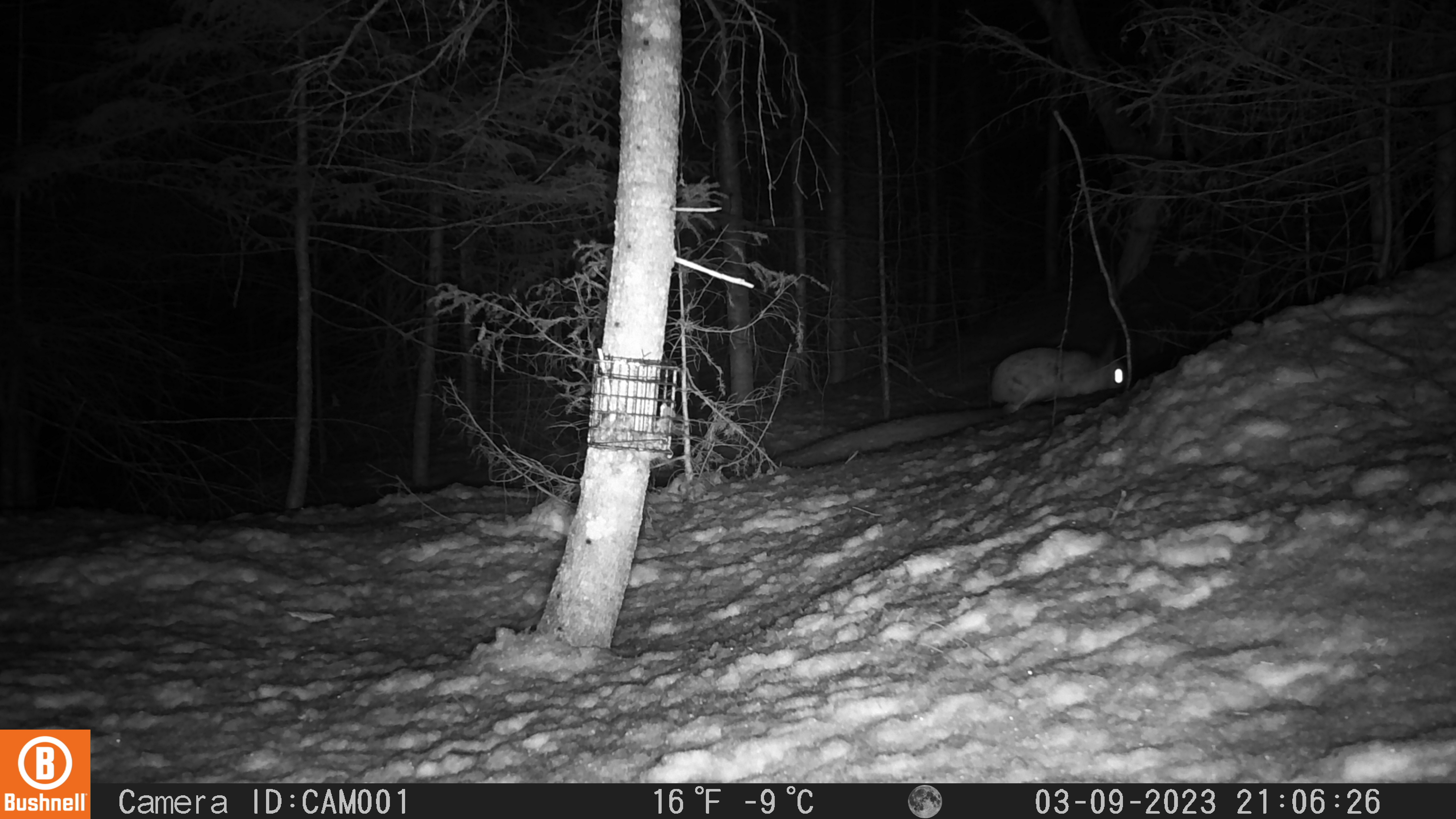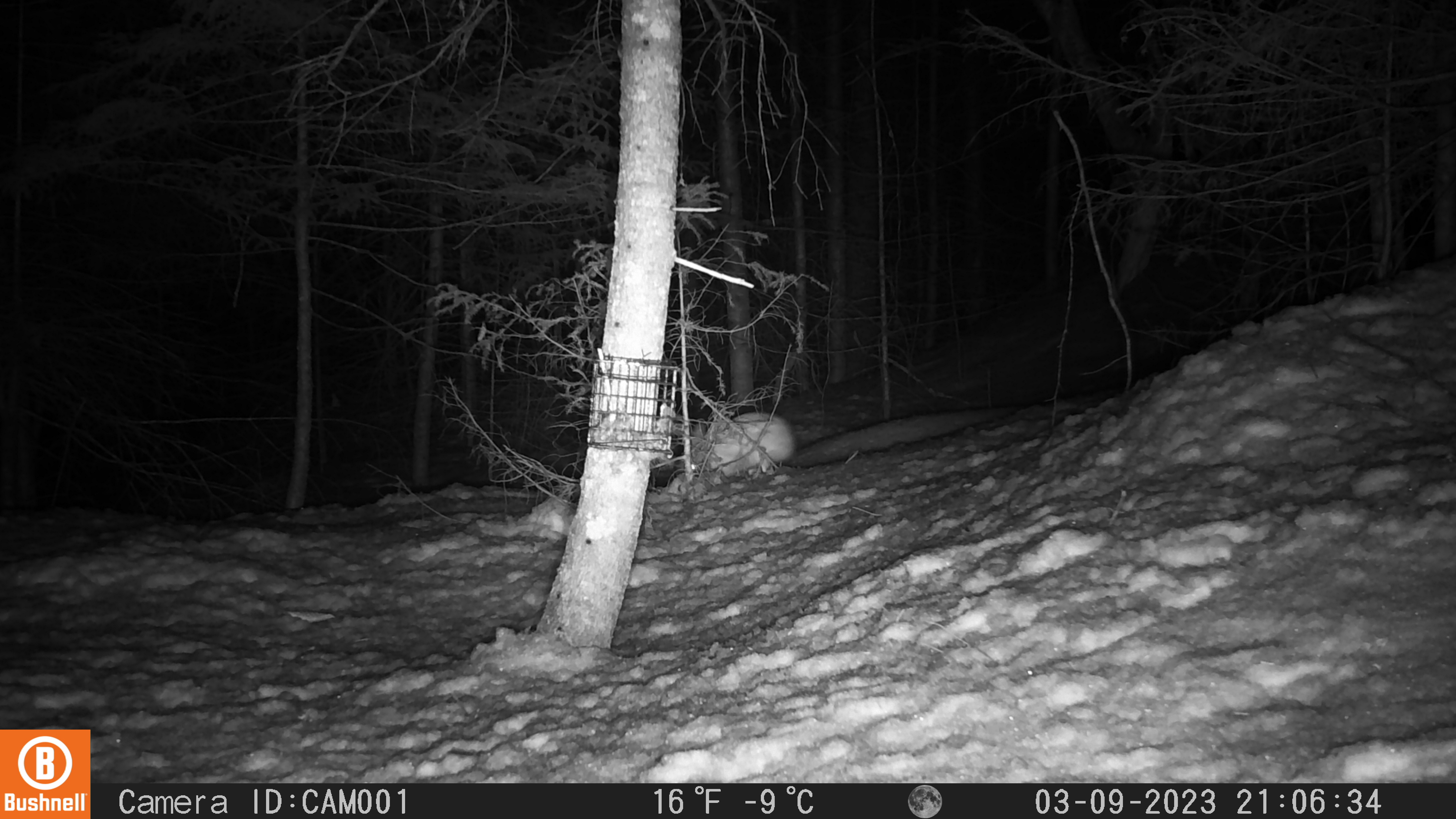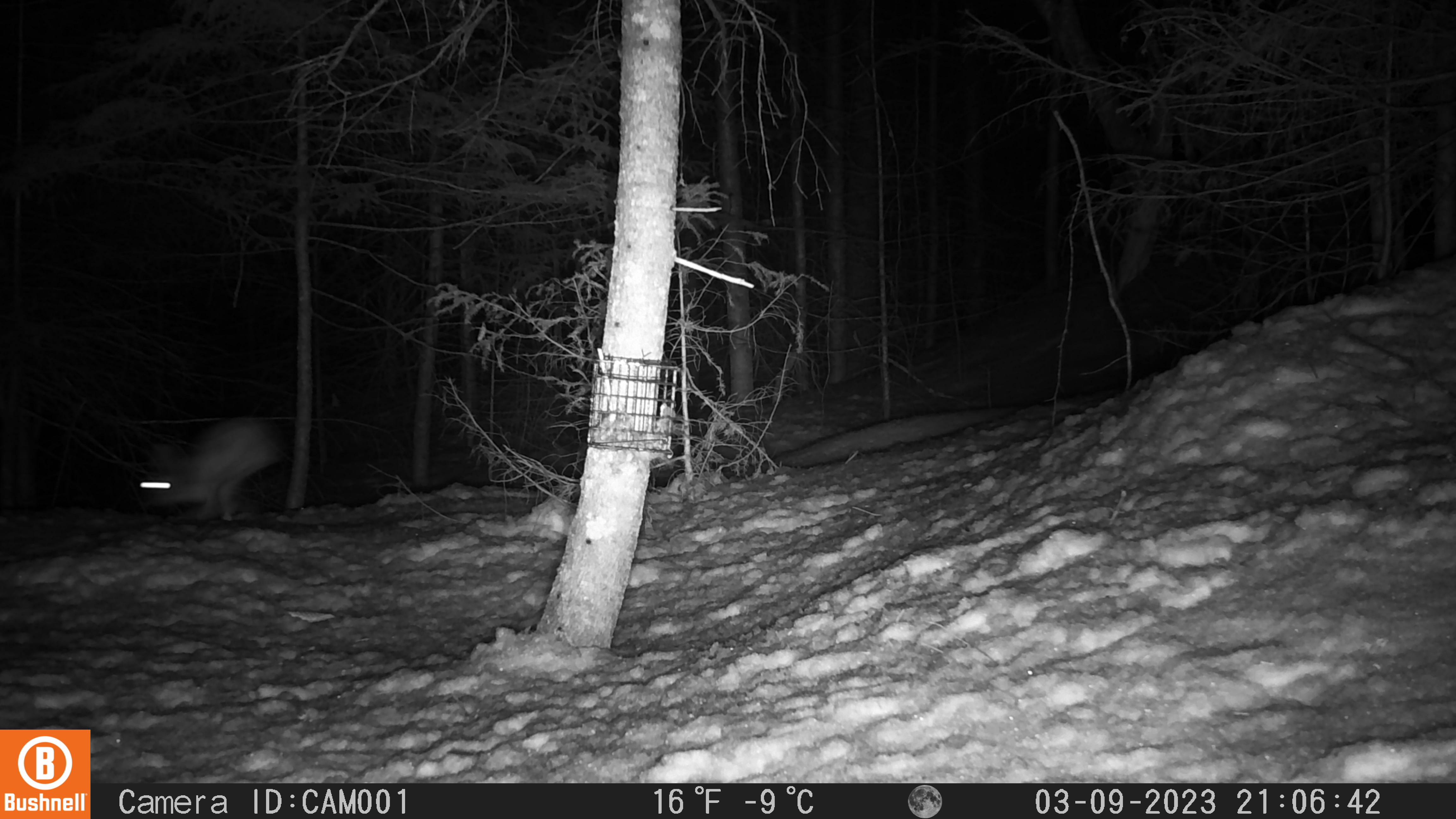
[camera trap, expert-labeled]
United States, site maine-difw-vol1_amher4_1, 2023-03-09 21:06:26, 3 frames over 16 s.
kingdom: Animalia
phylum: Chordata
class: Mammalia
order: Lagomorpha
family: Leporidae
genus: Lepus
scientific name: Lepus americanus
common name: snowshoe hare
Snowshoe hare (Lepus americanus).